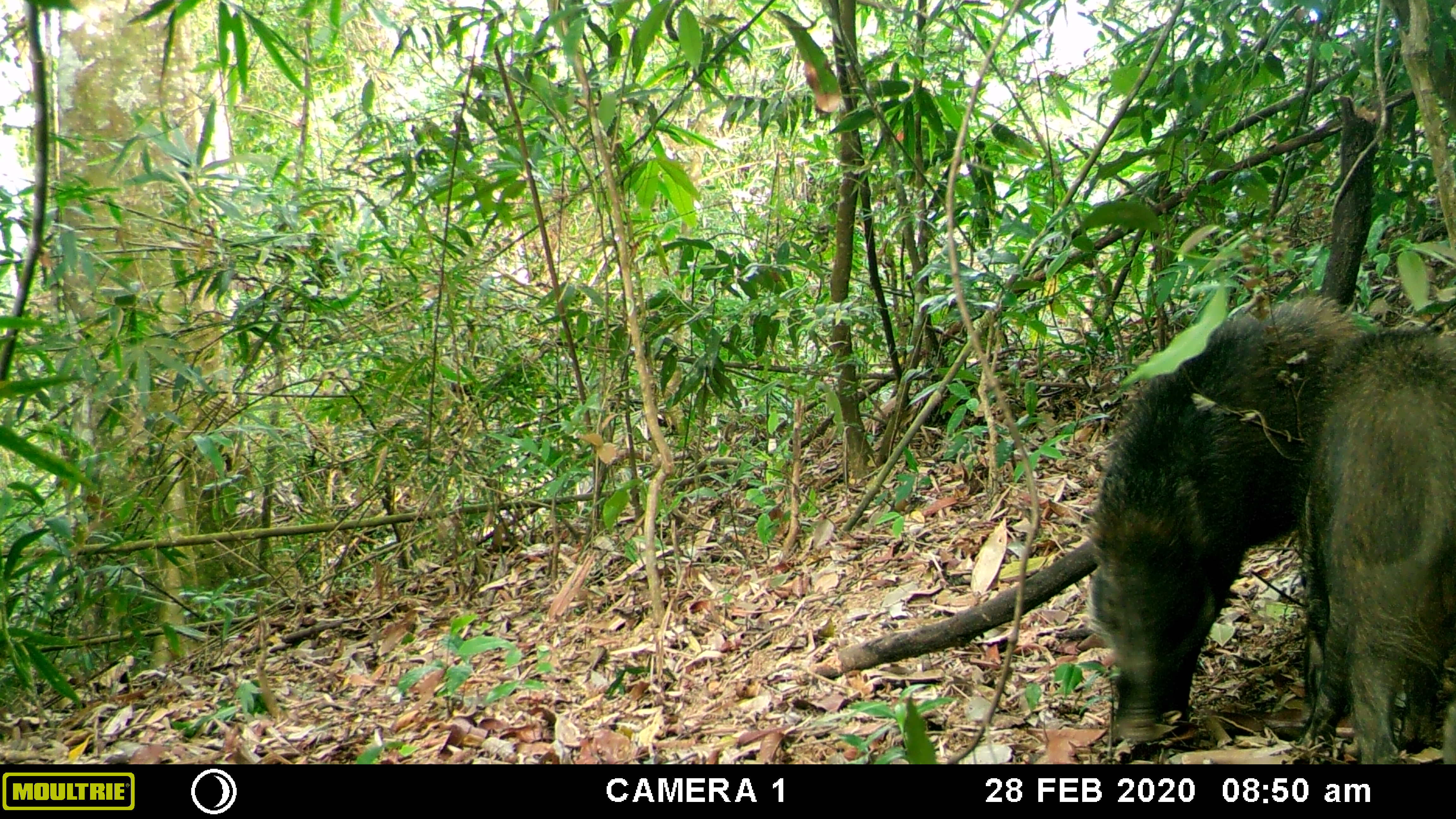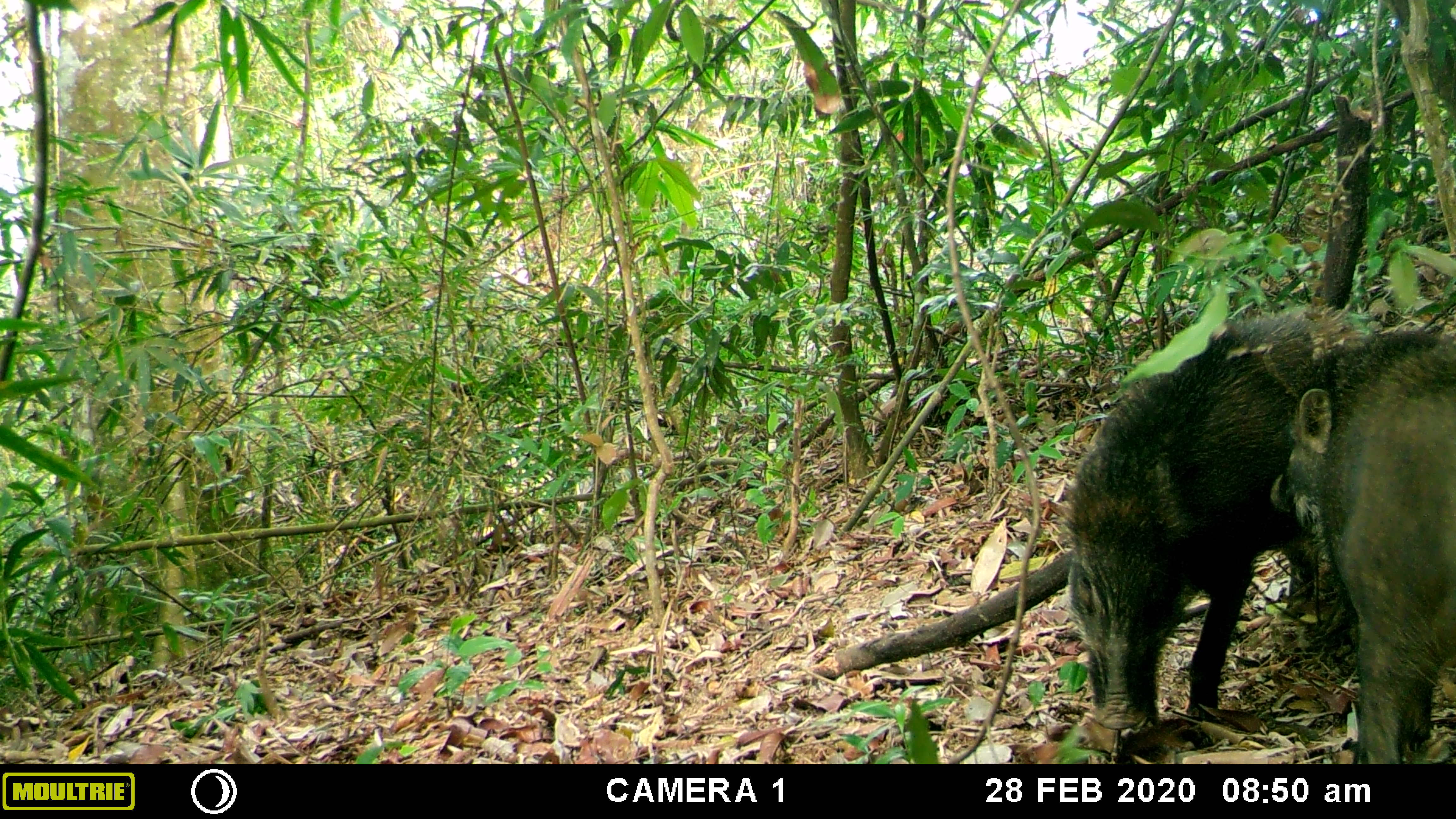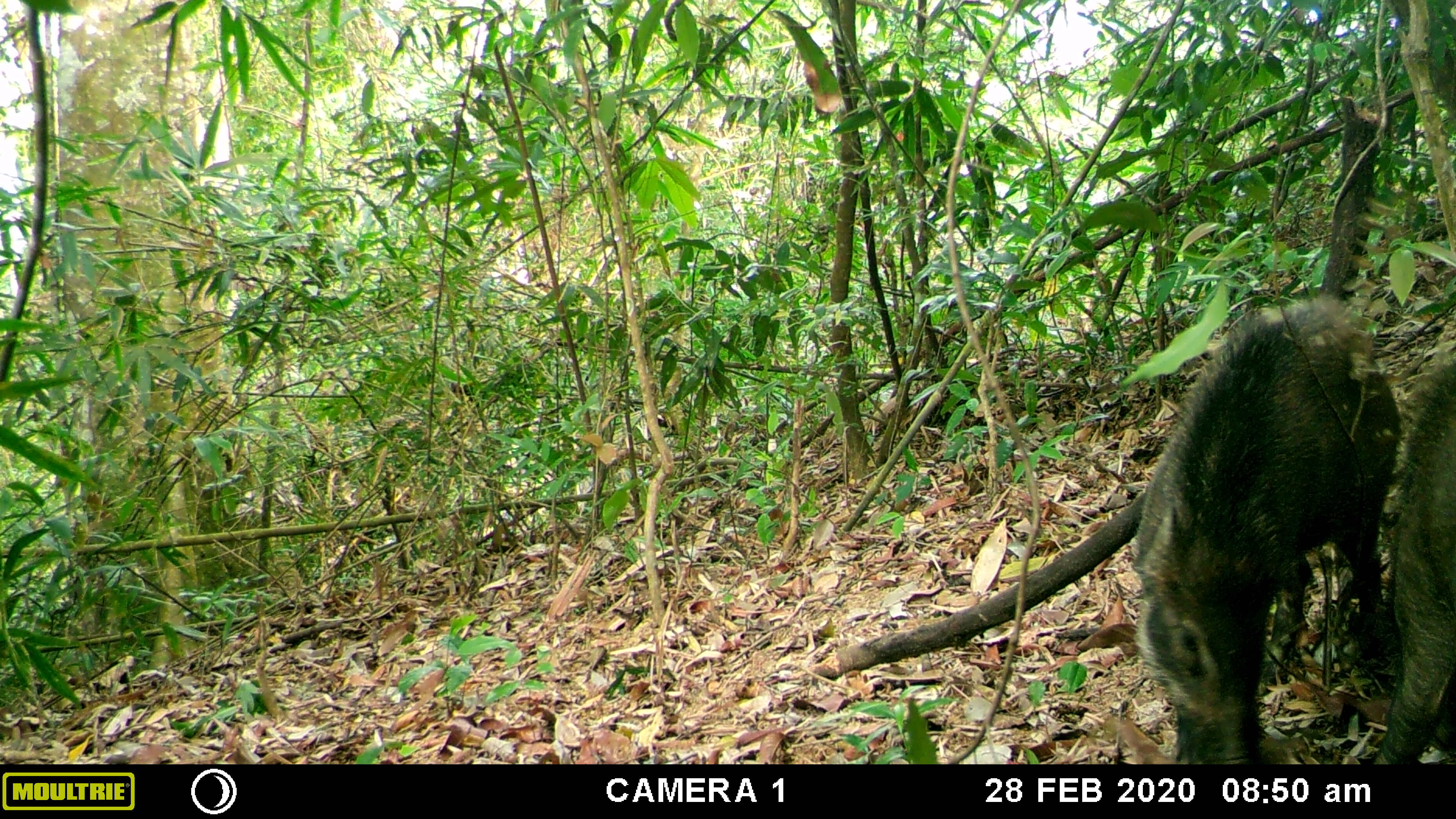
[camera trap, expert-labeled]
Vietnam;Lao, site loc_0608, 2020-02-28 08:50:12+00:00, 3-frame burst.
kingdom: Animalia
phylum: Chordata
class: Mammalia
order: Artiodactyla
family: Suidae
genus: Sus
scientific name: Sus scrofa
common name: eurasian wild pig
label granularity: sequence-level